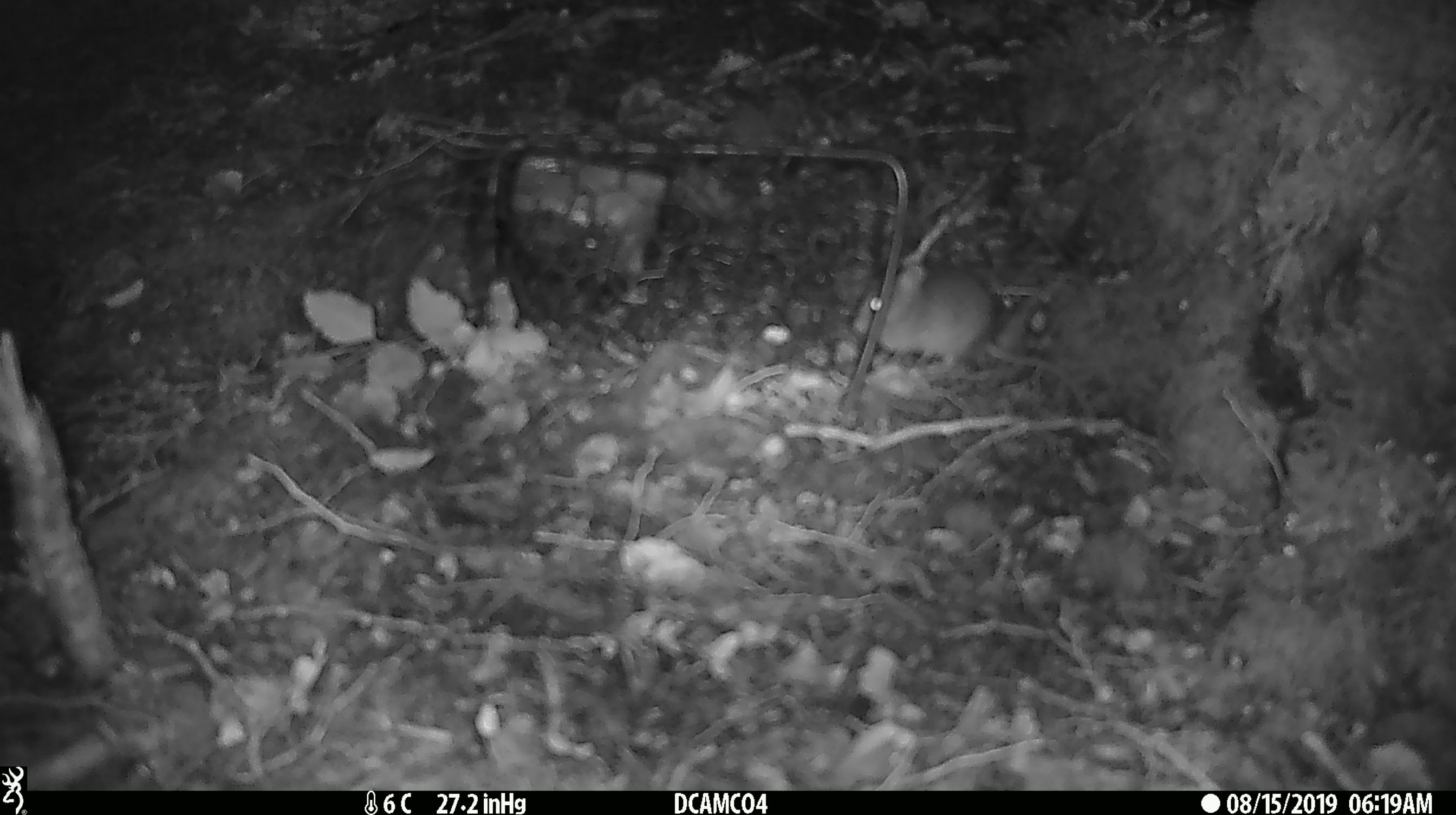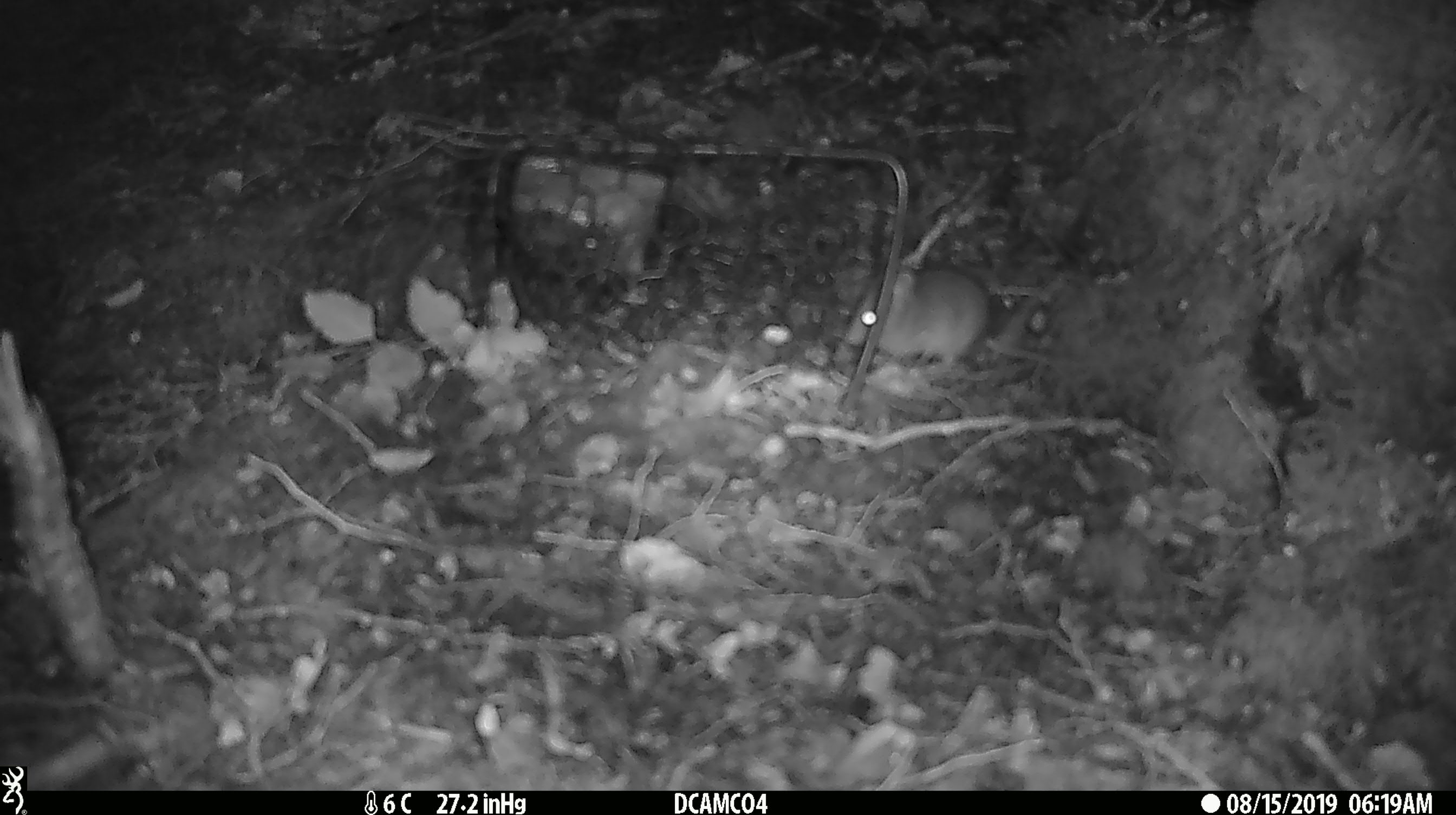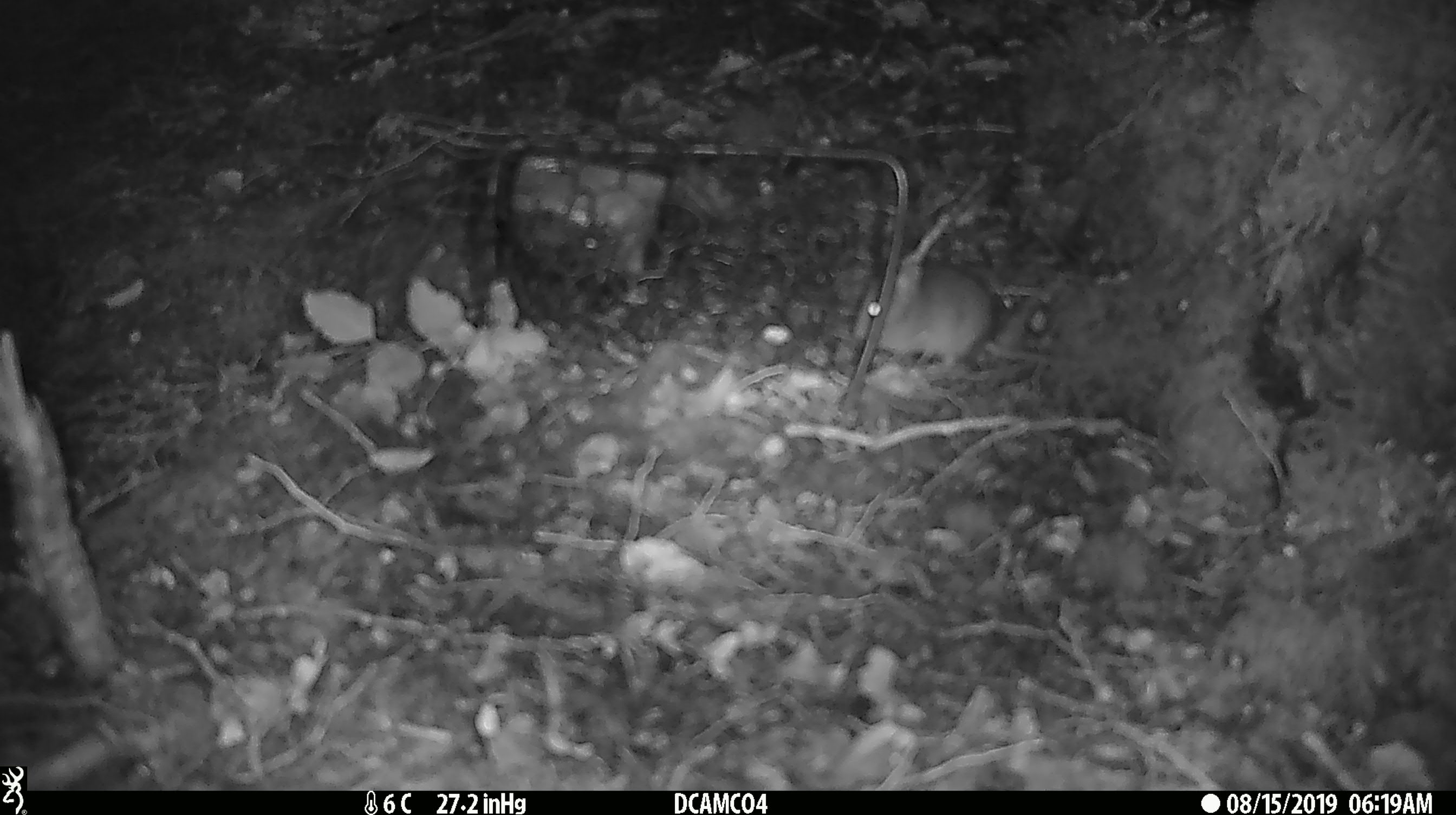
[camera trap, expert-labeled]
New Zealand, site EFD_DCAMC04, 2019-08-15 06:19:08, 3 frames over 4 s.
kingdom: Animalia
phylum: Chordata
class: Mammalia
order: Rodentia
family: Muridae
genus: Mus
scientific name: Mus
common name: mouse